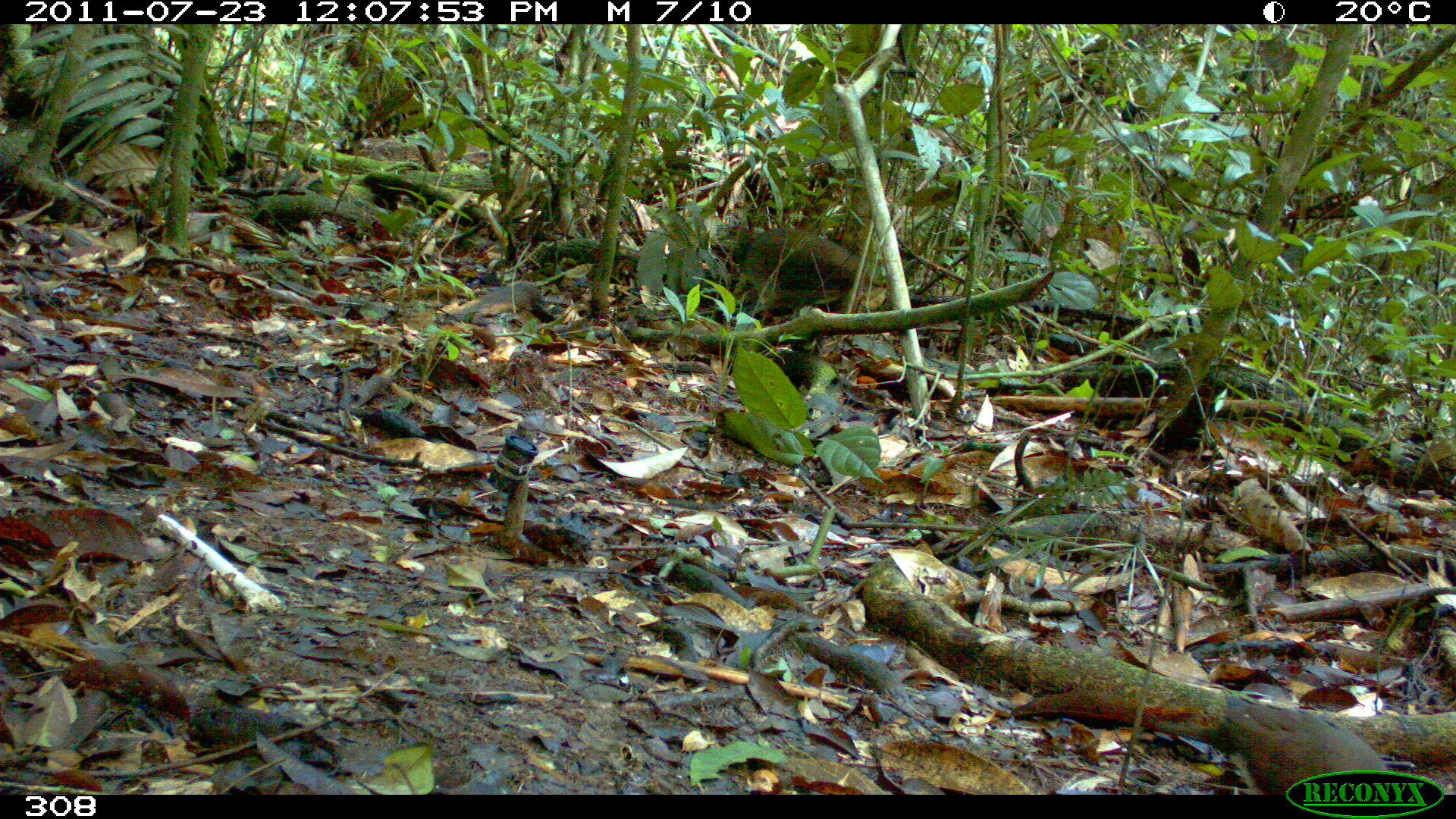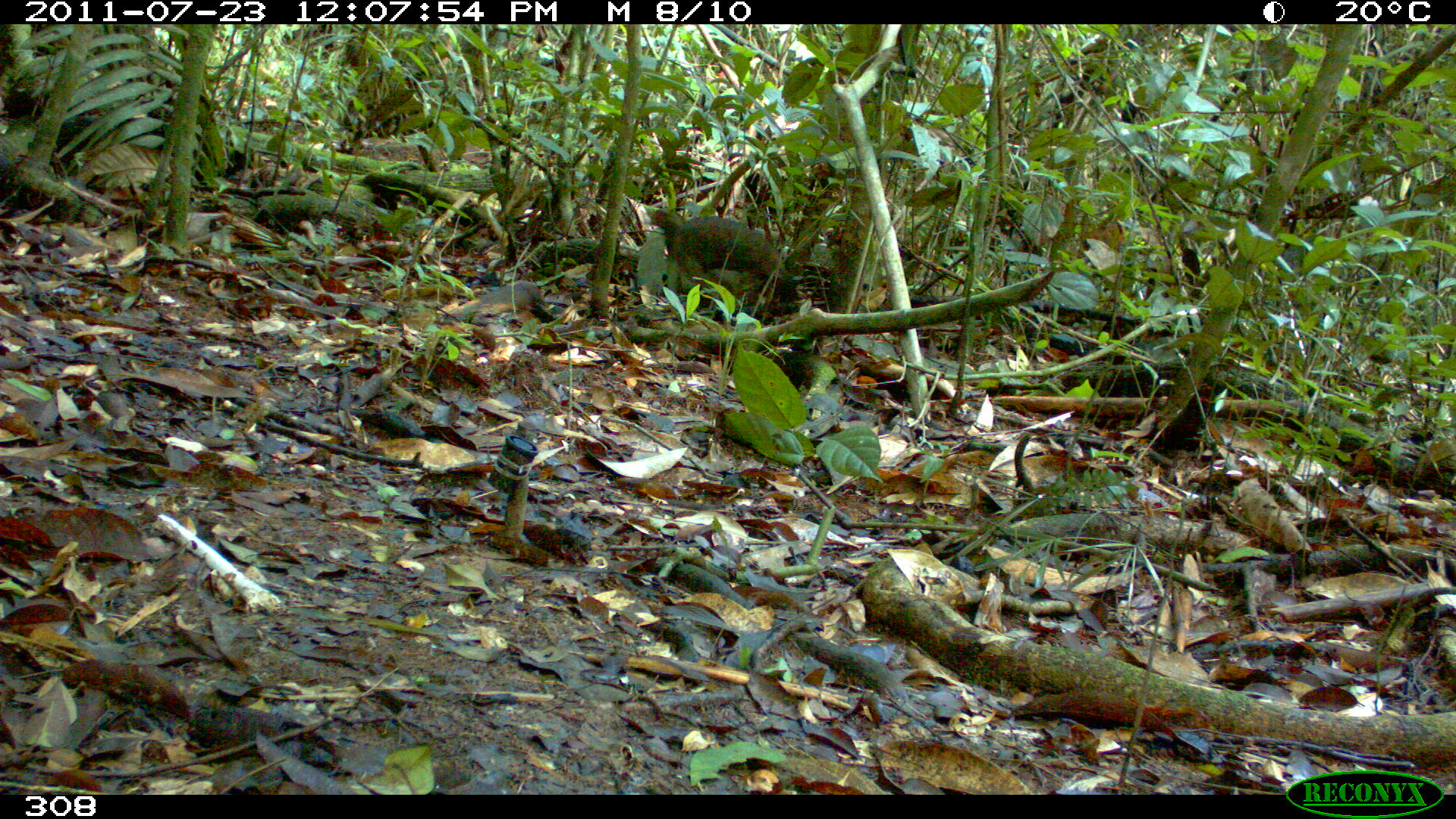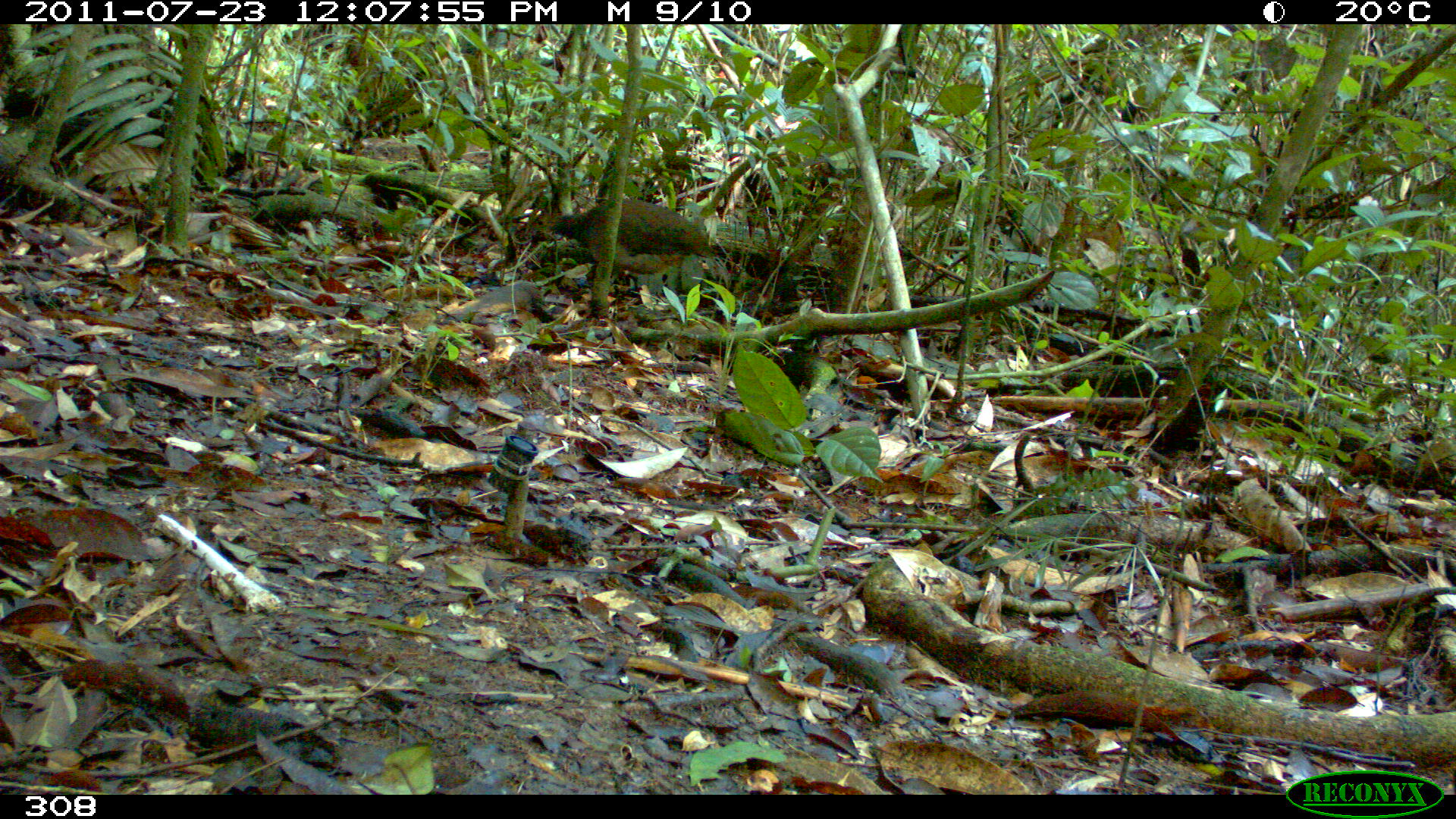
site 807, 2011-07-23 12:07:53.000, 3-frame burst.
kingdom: Animalia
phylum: Chordata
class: Aves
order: Columbiformes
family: Columbidae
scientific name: Columbidae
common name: dove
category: paloma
Paloma (dove) (Columbidae).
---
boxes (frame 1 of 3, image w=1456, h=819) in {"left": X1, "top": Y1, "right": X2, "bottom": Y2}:
paloma: {"left": 1212, "top": 689, "right": 1394, "bottom": 794}; {"left": 733, "top": 225, "right": 871, "bottom": 317}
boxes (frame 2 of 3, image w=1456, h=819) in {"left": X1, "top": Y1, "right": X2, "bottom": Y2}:
paloma: {"left": 647, "top": 206, "right": 791, "bottom": 290}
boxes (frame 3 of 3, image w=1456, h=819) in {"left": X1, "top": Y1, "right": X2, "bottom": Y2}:
paloma: {"left": 548, "top": 195, "right": 712, "bottom": 278}